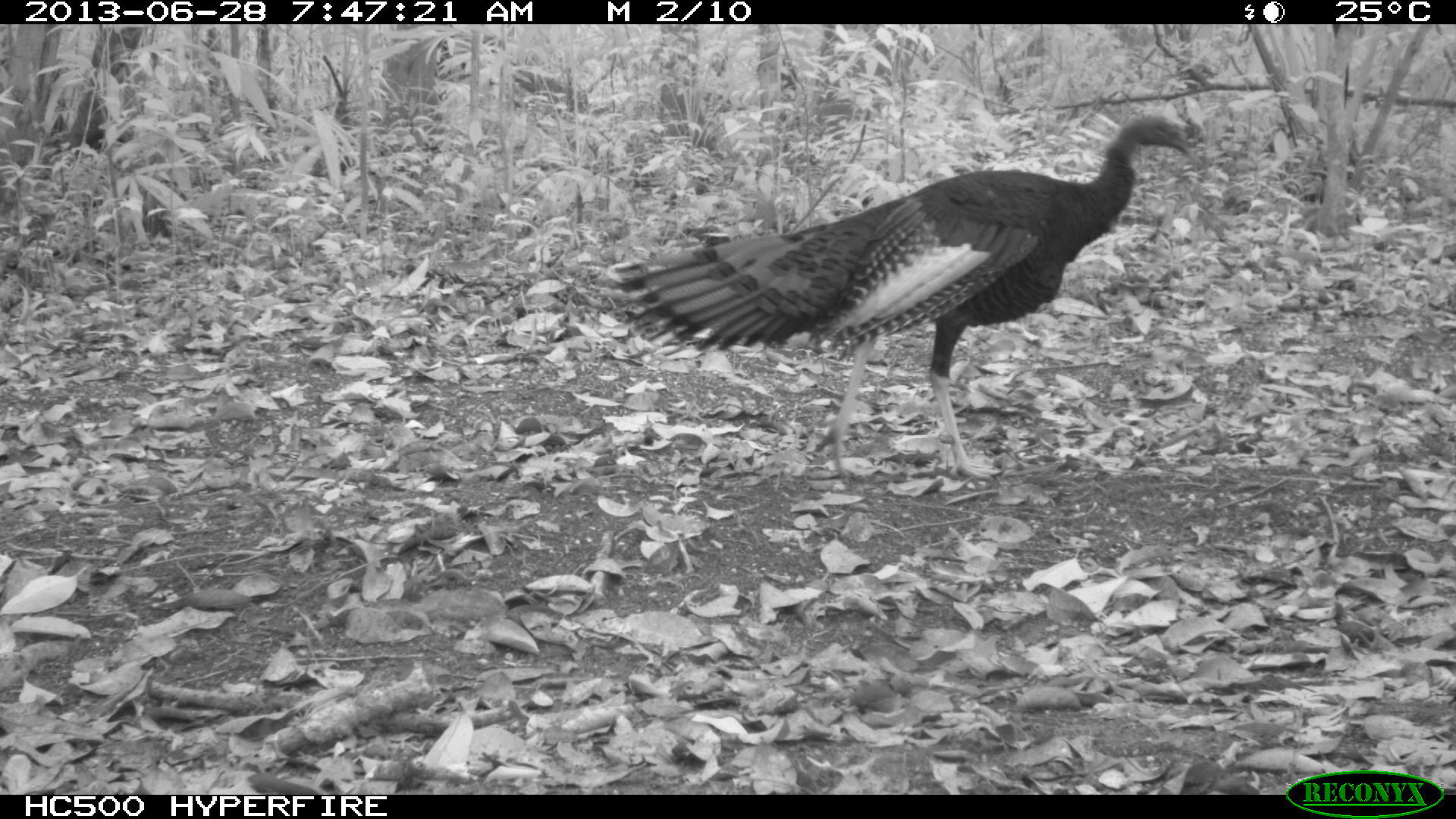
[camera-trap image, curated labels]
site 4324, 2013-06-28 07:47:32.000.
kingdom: Animalia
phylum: Chordata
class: Aves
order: Galliformes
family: Phasianidae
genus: Meleagris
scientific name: Meleagris ocellata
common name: ocellated turkey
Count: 1.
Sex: male.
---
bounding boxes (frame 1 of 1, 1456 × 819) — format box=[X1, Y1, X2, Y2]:
meleagris ocellata: box=[597, 114, 1190, 484]